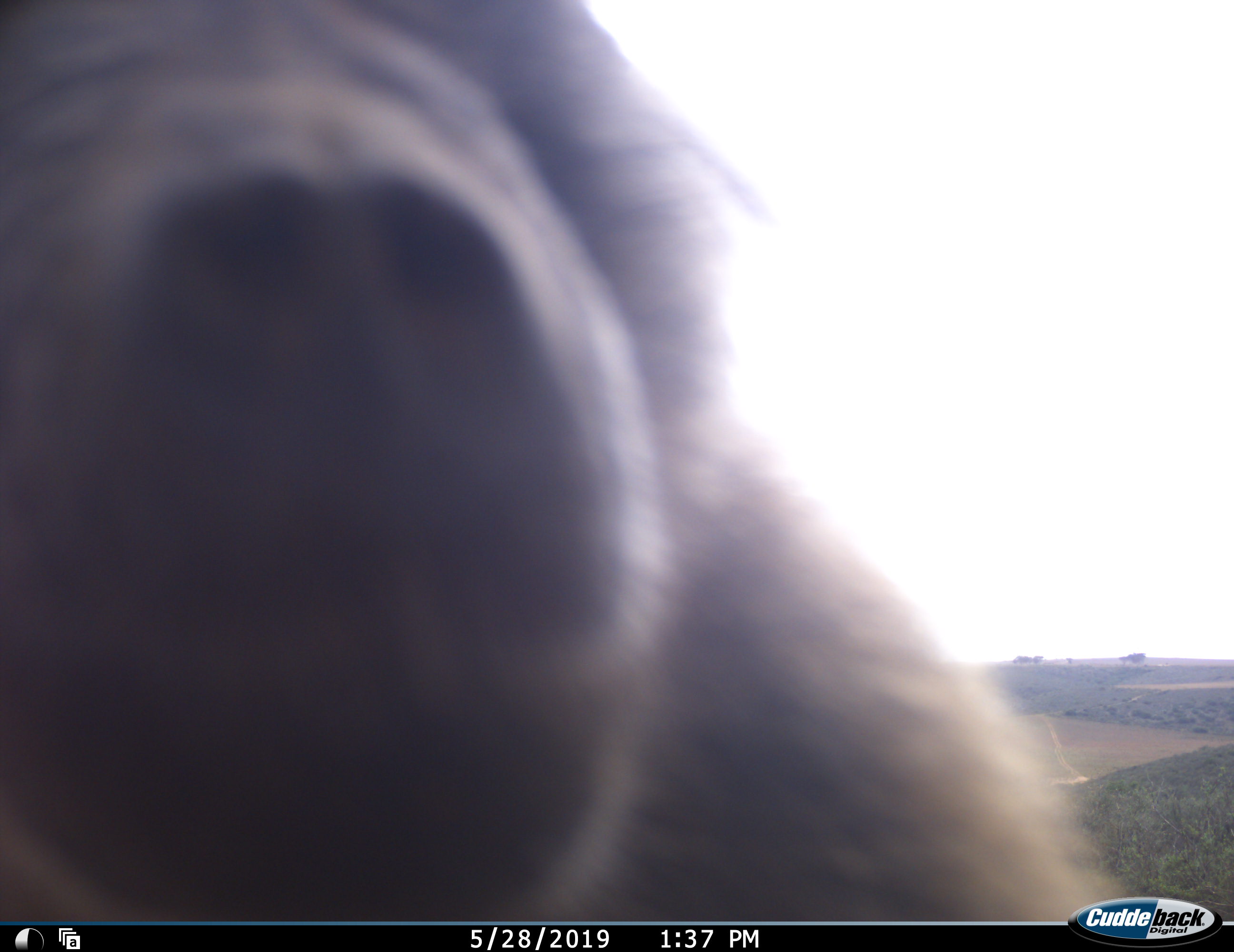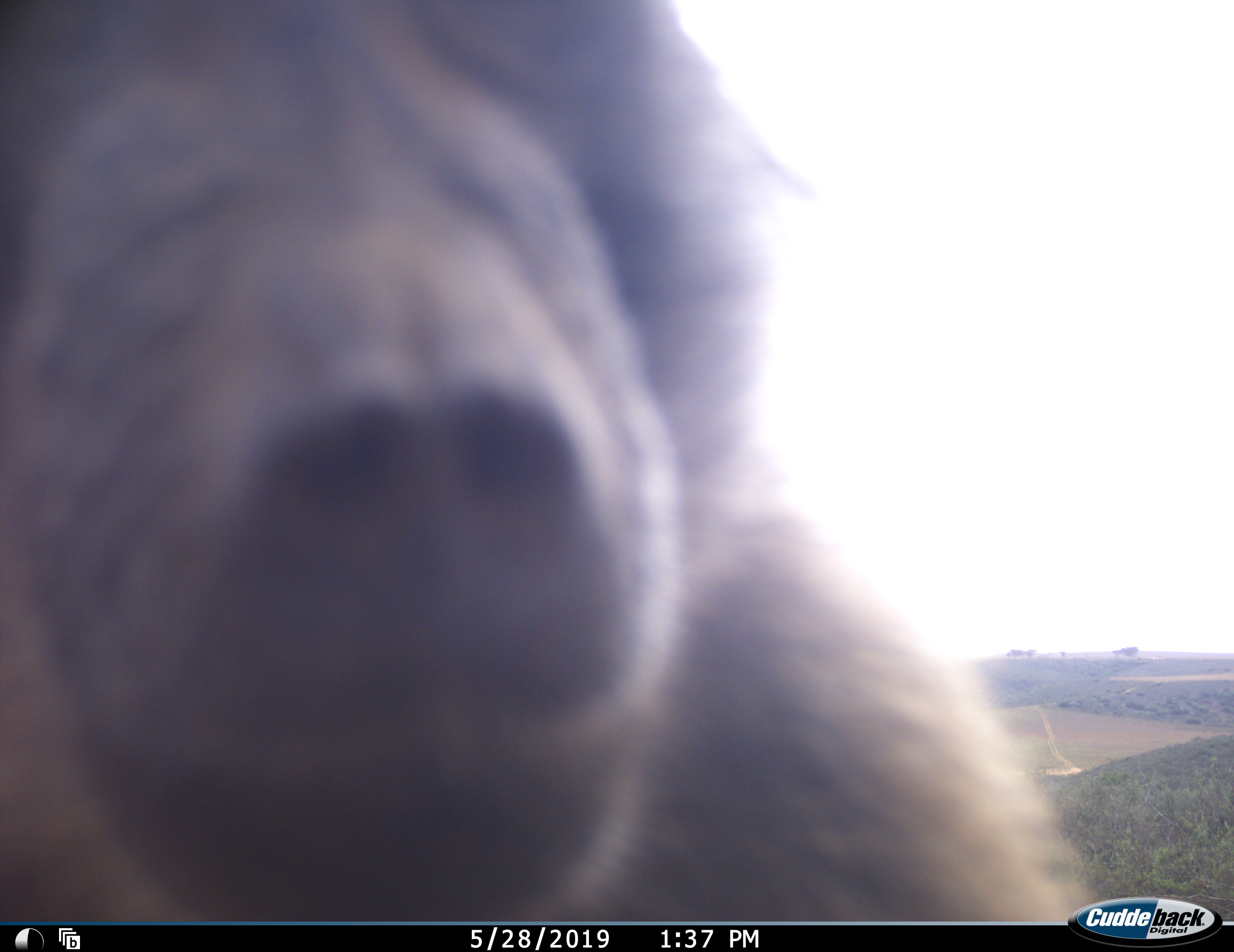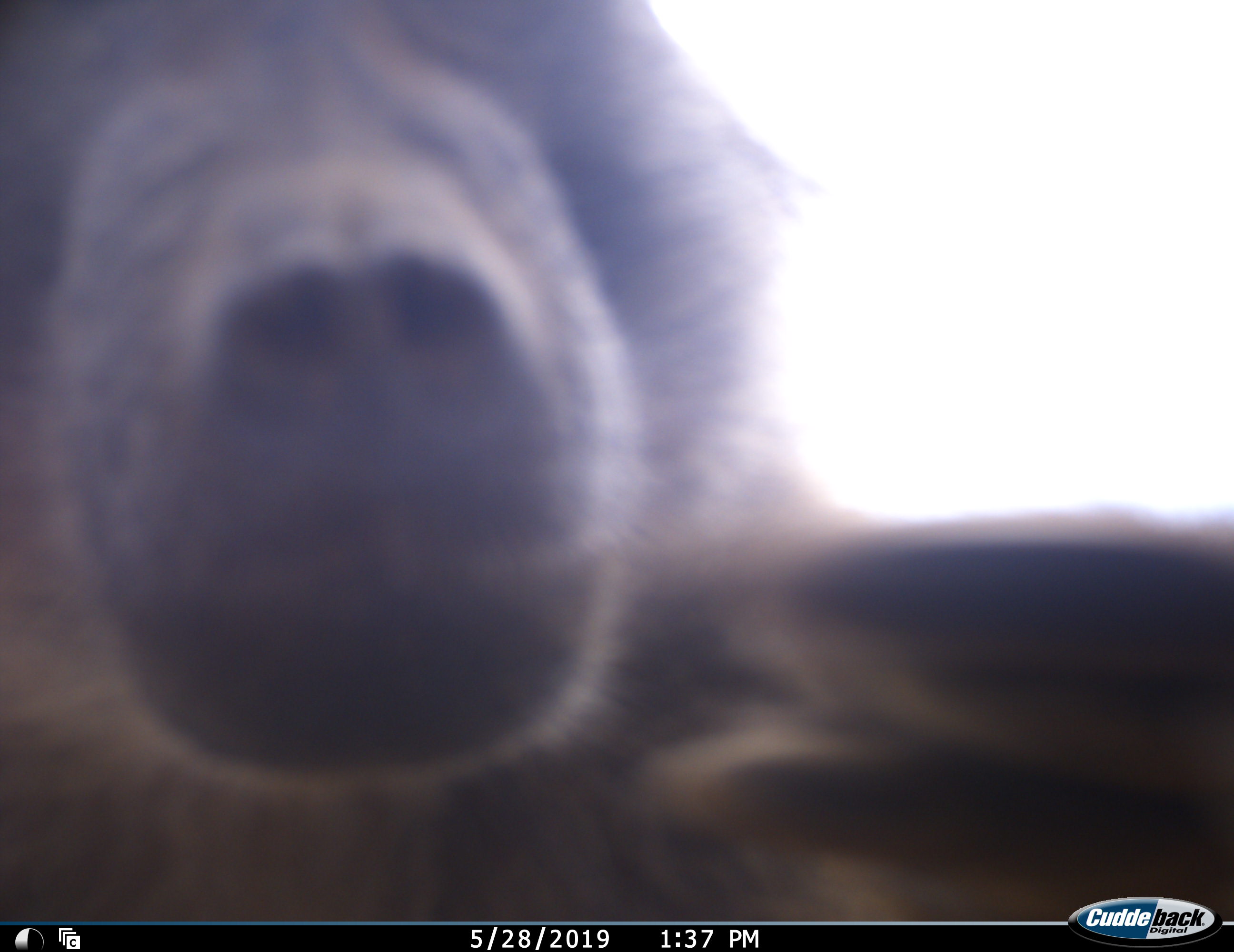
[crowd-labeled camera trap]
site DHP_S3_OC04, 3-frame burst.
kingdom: Animalia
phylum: Chordata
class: Mammalia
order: Primates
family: Cercopithecidae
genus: Papio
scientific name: Papio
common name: baboon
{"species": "baboon (Papio)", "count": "1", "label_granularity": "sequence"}